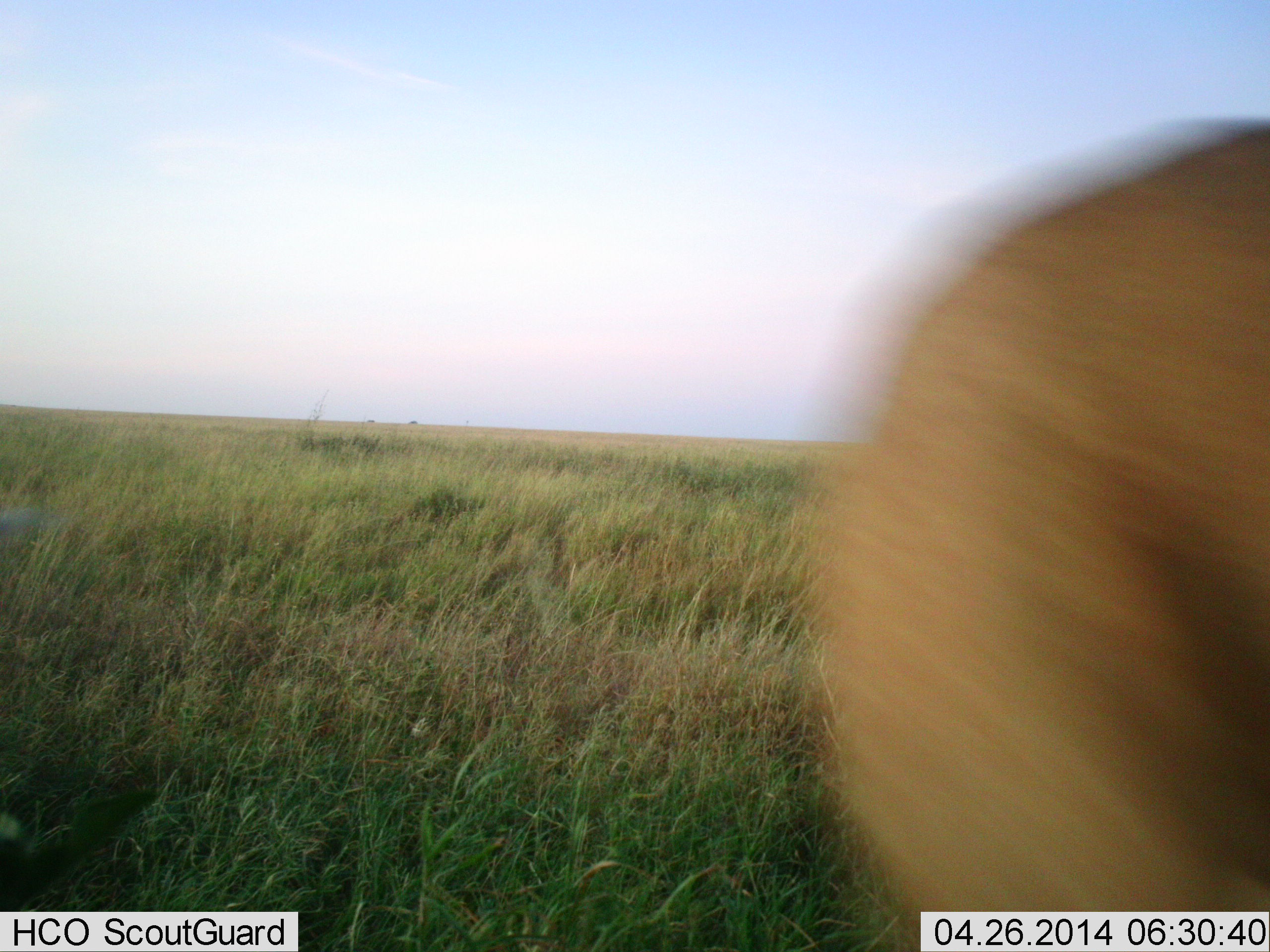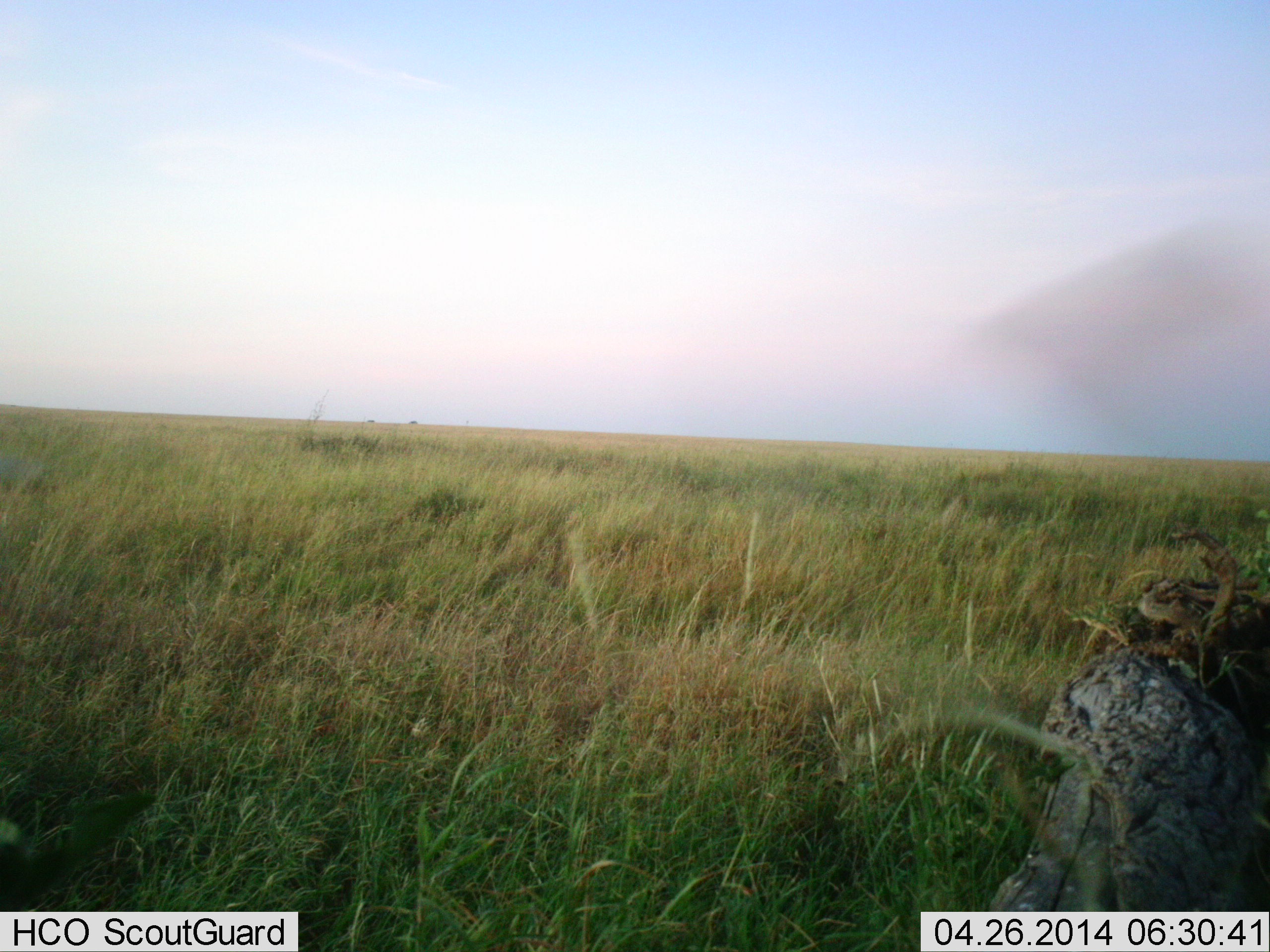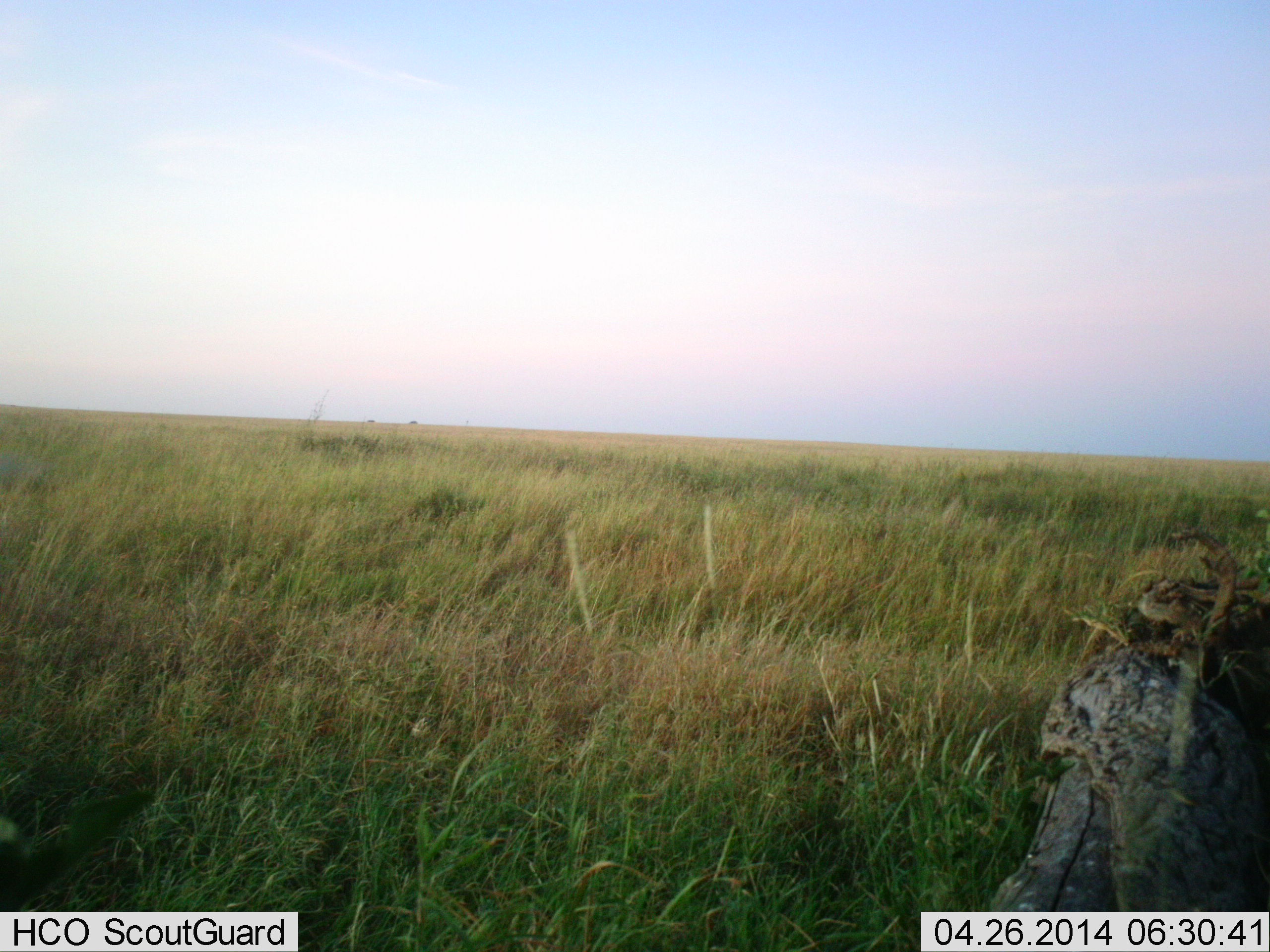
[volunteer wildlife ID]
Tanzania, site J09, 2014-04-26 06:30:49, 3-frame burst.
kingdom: Animalia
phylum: Chordata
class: Mammalia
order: Carnivora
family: Felidae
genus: Panthera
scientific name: Panthera leo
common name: lion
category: lionfemale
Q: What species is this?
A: Lionfemale (lion) (Panthera leo).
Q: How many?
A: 1.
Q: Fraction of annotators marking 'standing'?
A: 0%.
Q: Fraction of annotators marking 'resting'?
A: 0%.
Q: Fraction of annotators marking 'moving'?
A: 100%.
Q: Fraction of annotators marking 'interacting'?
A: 0%.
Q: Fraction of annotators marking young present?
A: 0%.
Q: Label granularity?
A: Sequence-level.